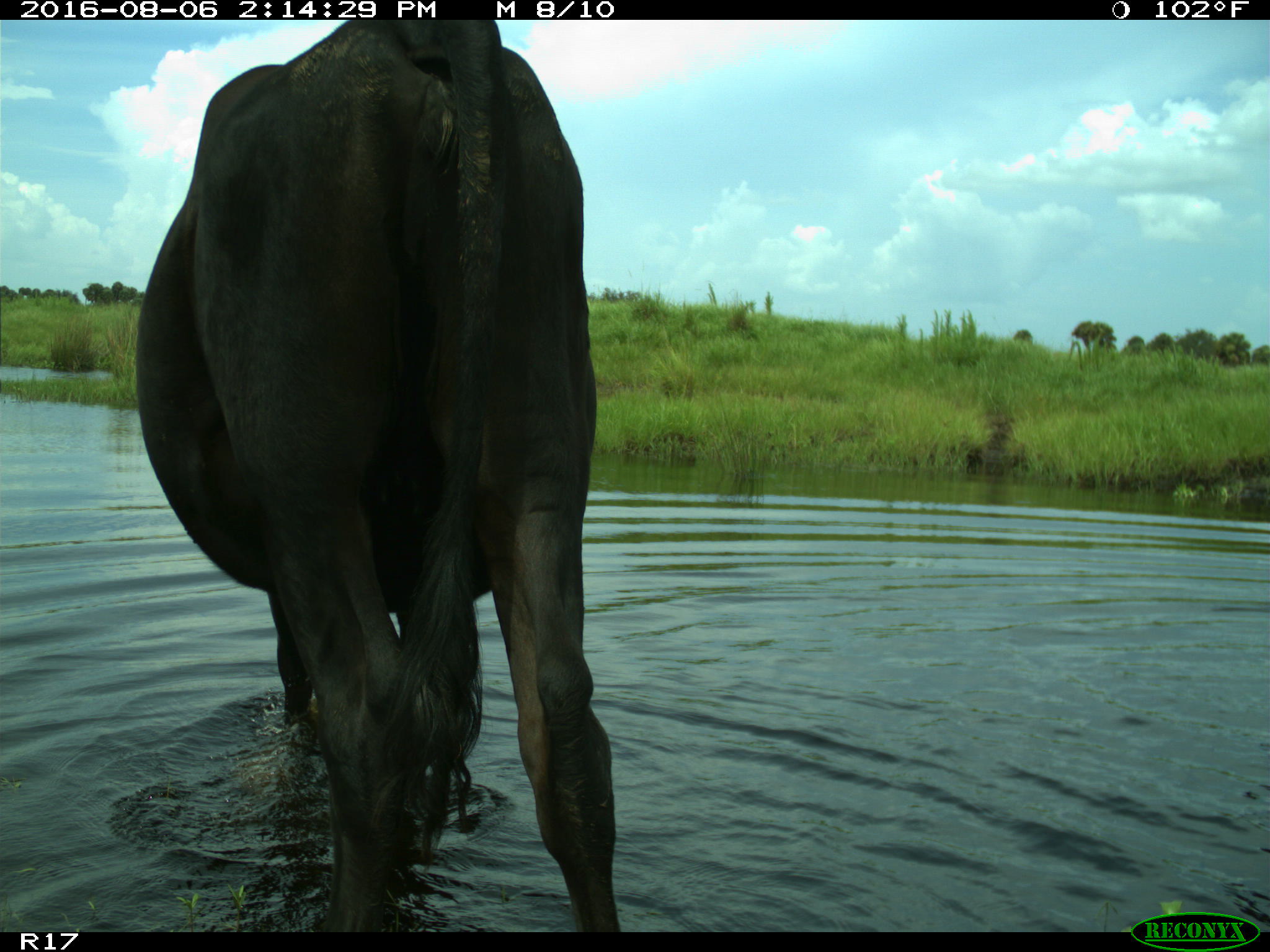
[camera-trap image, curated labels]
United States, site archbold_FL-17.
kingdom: Animalia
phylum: Chordata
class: Mammalia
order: Artiodactyla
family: Bovidae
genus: Bos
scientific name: Bos taurus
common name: domestic cow